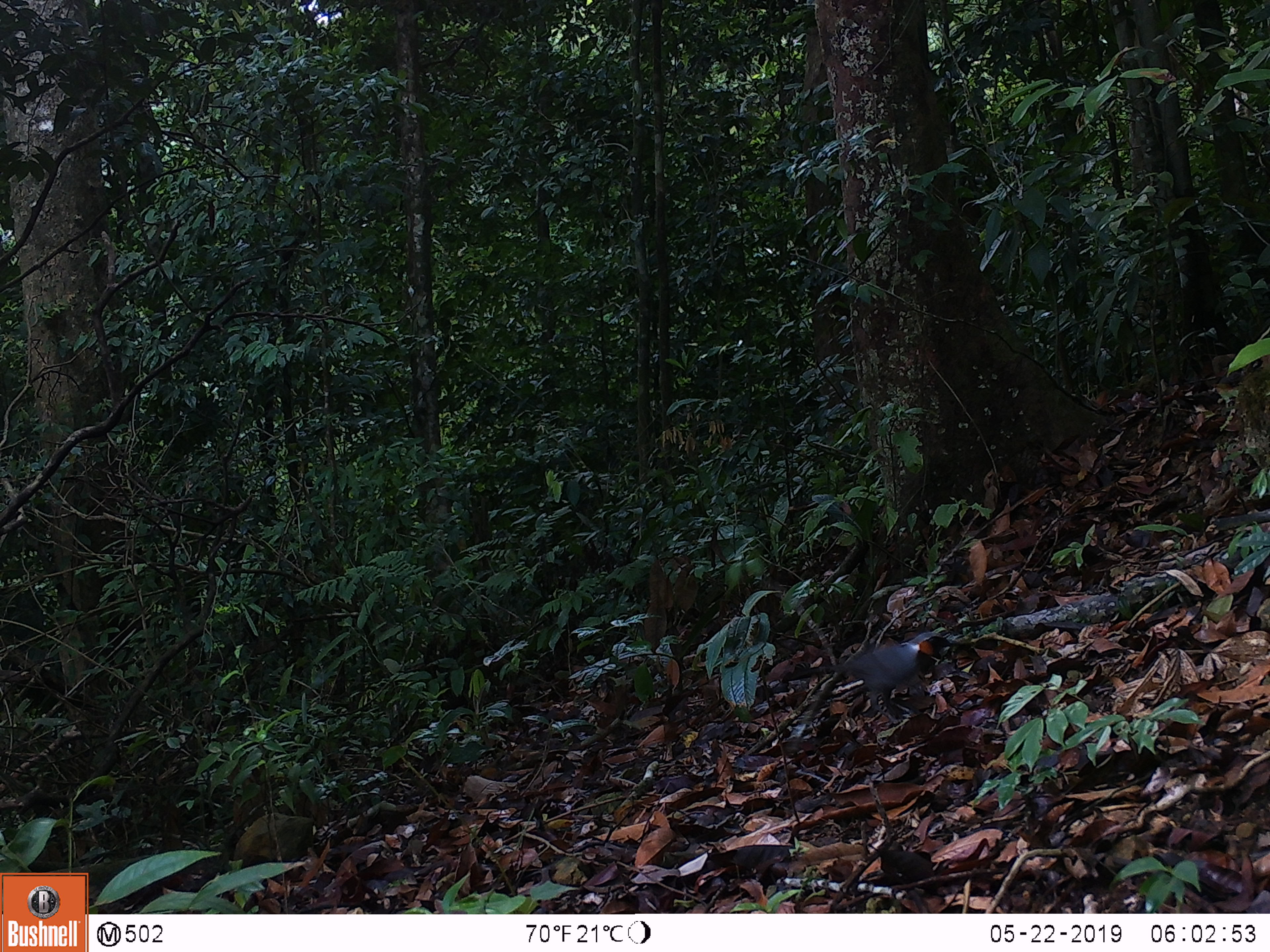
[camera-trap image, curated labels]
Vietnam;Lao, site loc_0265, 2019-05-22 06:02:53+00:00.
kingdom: Animalia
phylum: Chordata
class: Aves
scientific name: Aves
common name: bird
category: unidentified bird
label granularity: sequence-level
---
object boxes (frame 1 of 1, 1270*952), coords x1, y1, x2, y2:
unidentified bird: 779, 629, 951, 728